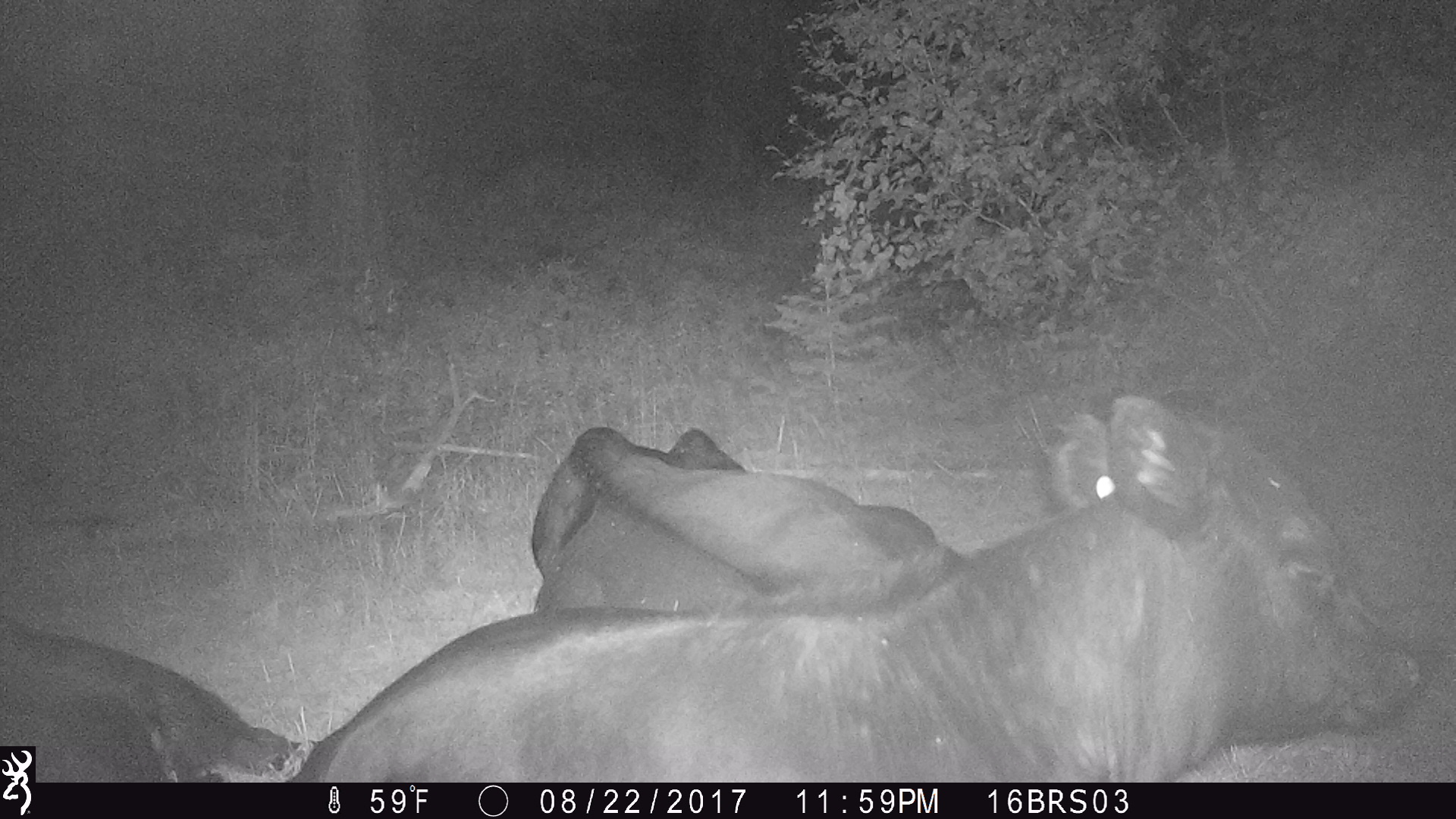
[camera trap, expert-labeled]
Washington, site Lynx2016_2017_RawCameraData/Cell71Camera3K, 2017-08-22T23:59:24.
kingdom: Animalia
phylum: Chordata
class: Mammalia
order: Artiodactyla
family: Bovidae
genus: Bos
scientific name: Bos taurus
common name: domestic cattle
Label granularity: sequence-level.